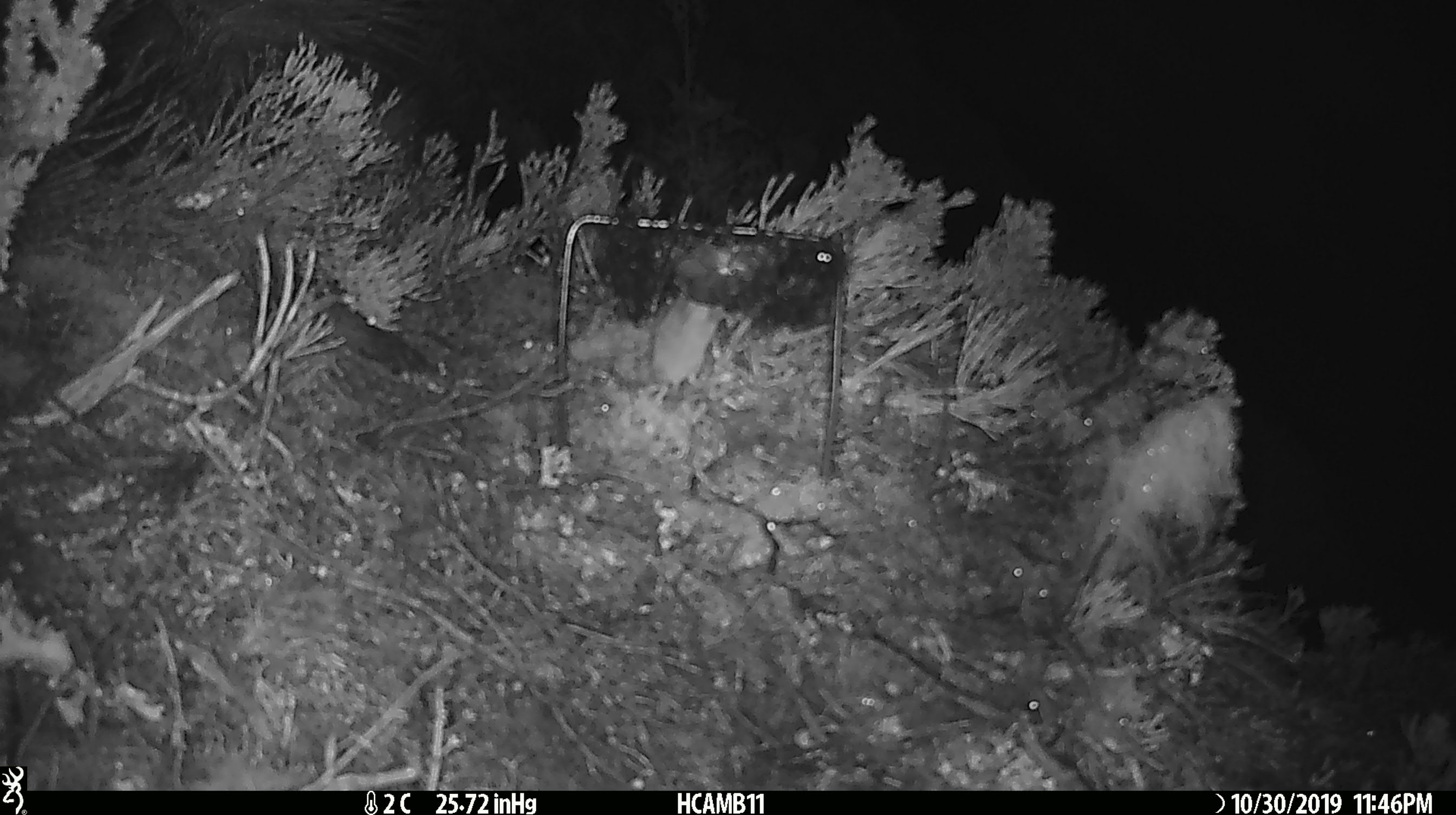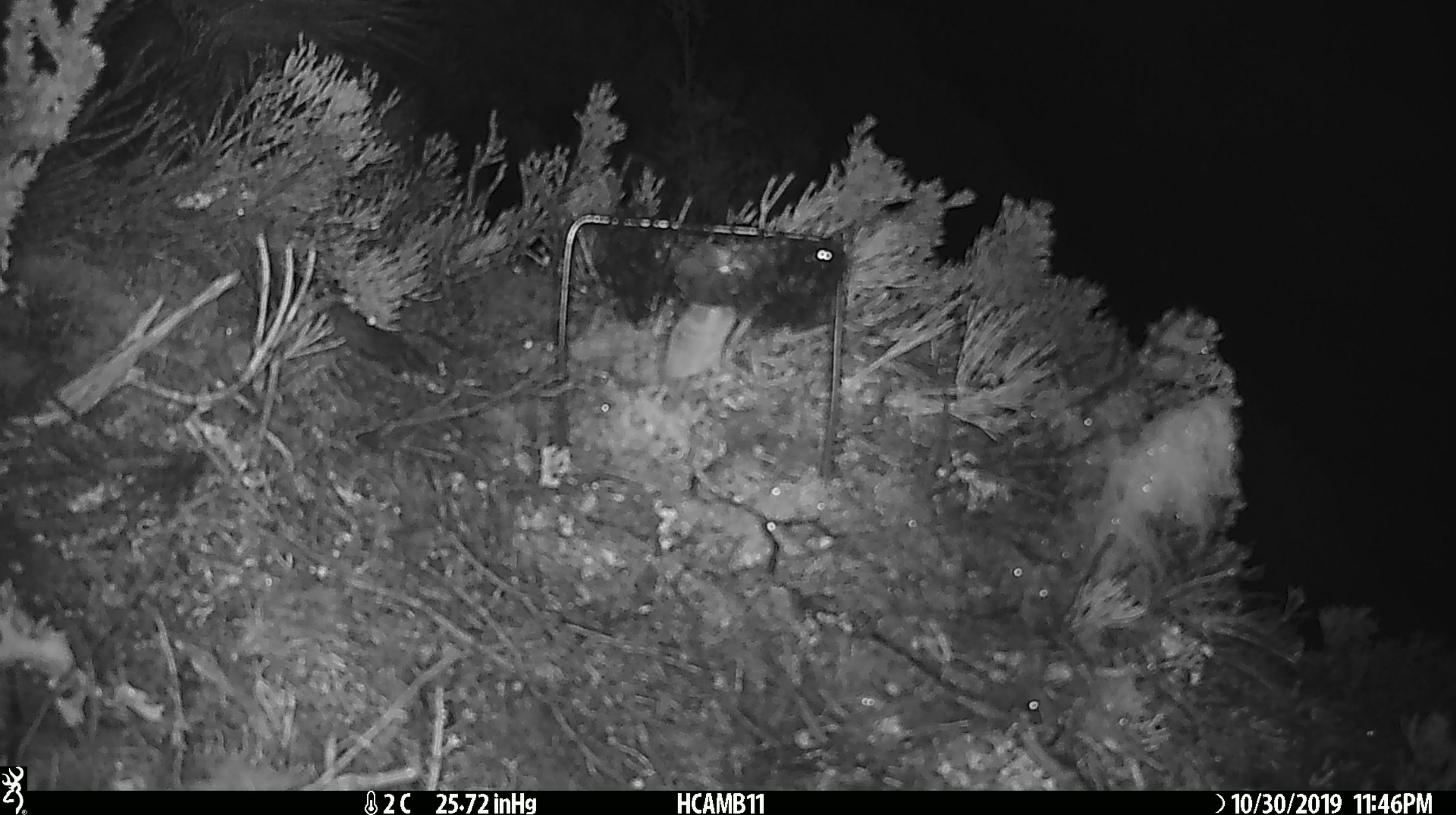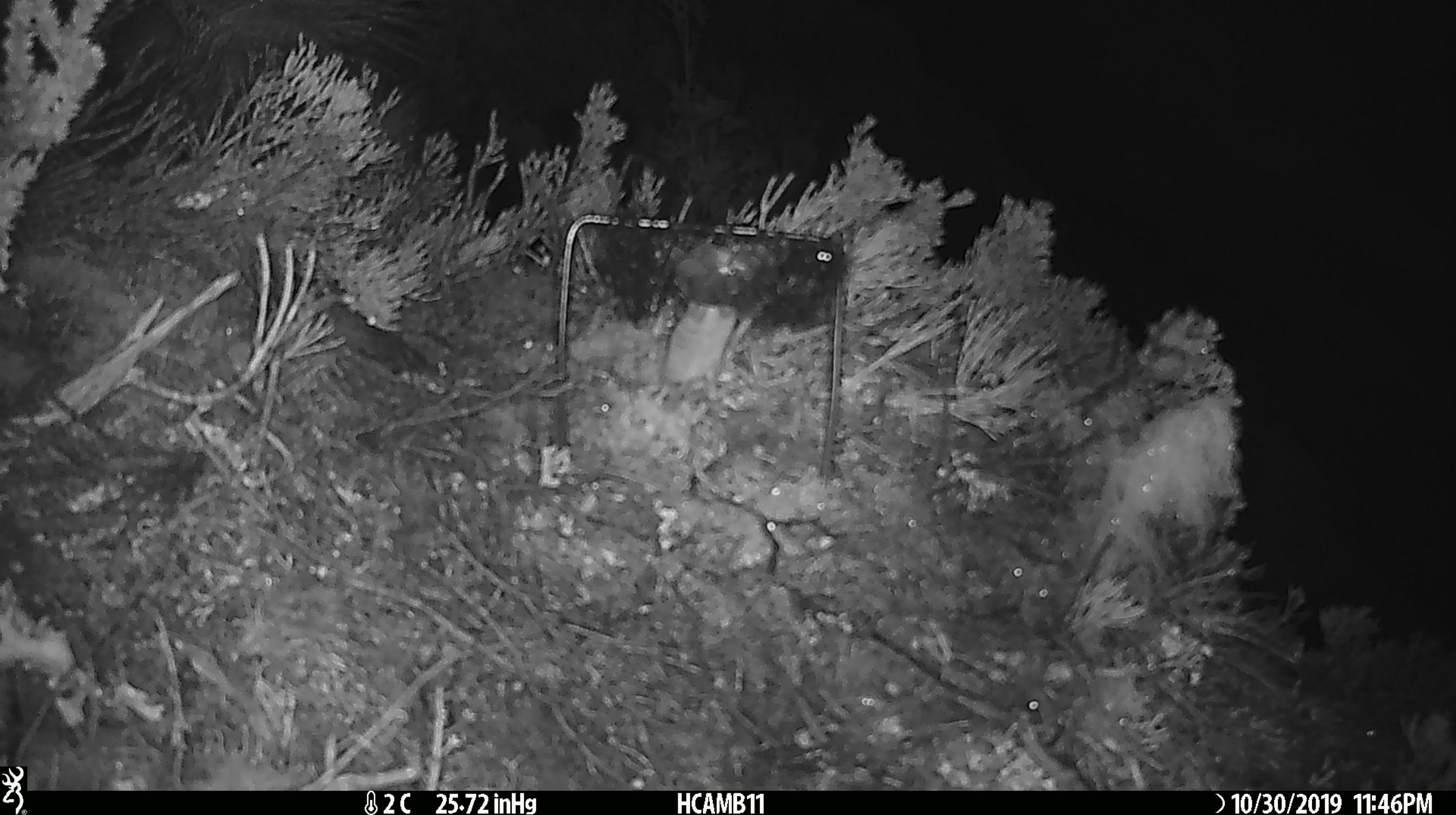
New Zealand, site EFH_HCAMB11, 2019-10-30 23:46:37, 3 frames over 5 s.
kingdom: Animalia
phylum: Chordata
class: Mammalia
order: Rodentia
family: Muridae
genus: Mus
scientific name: Mus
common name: mouse